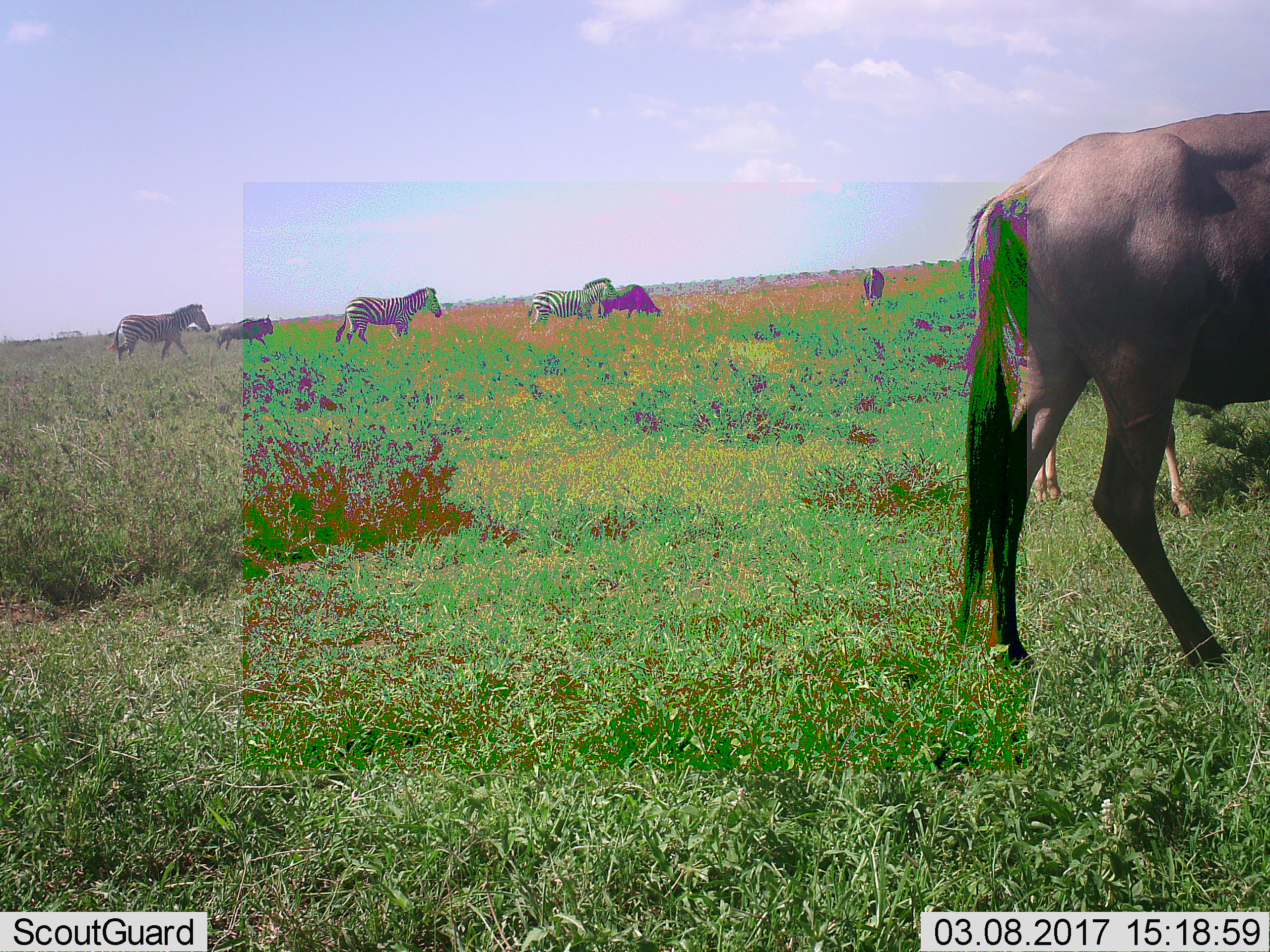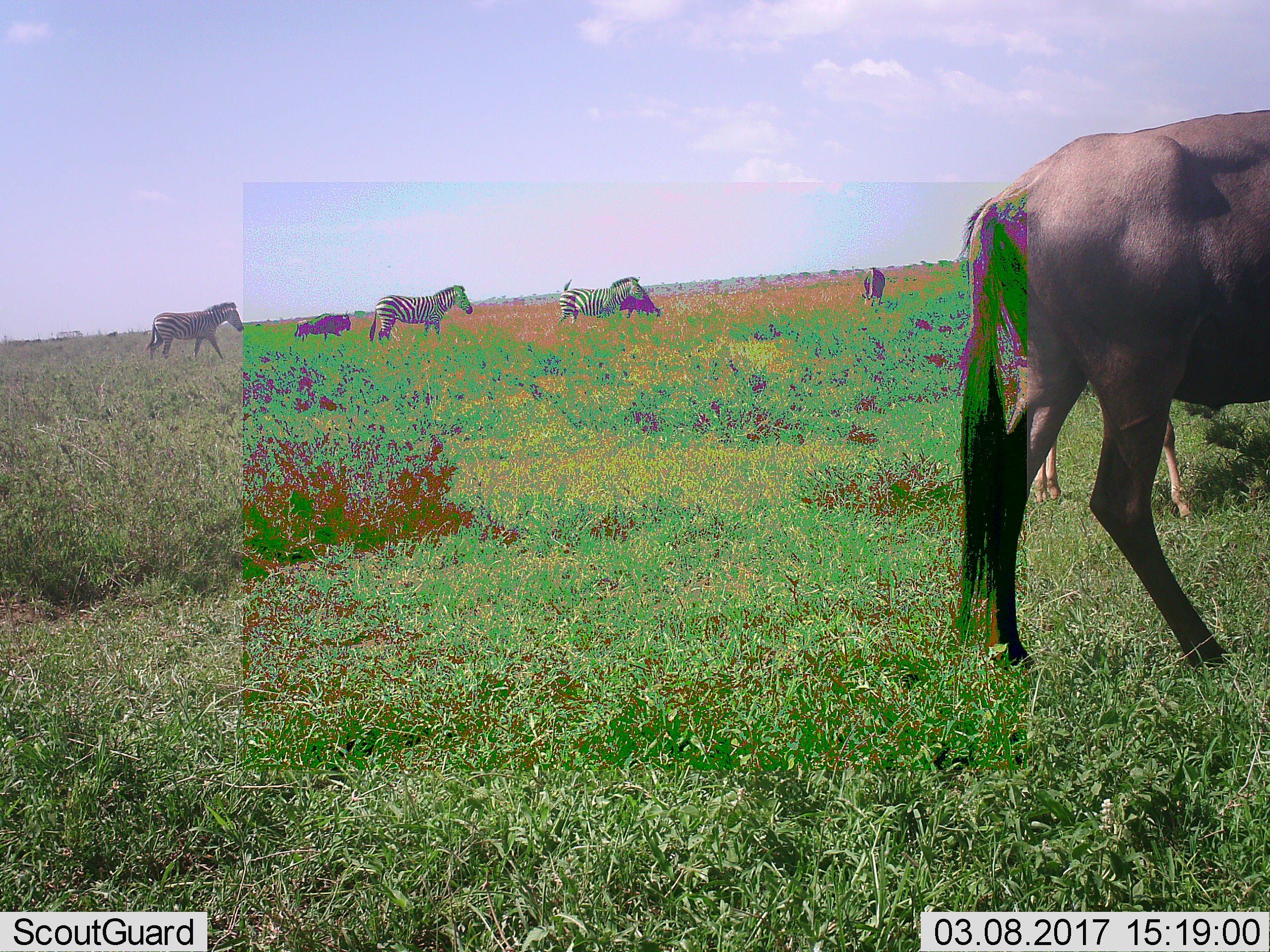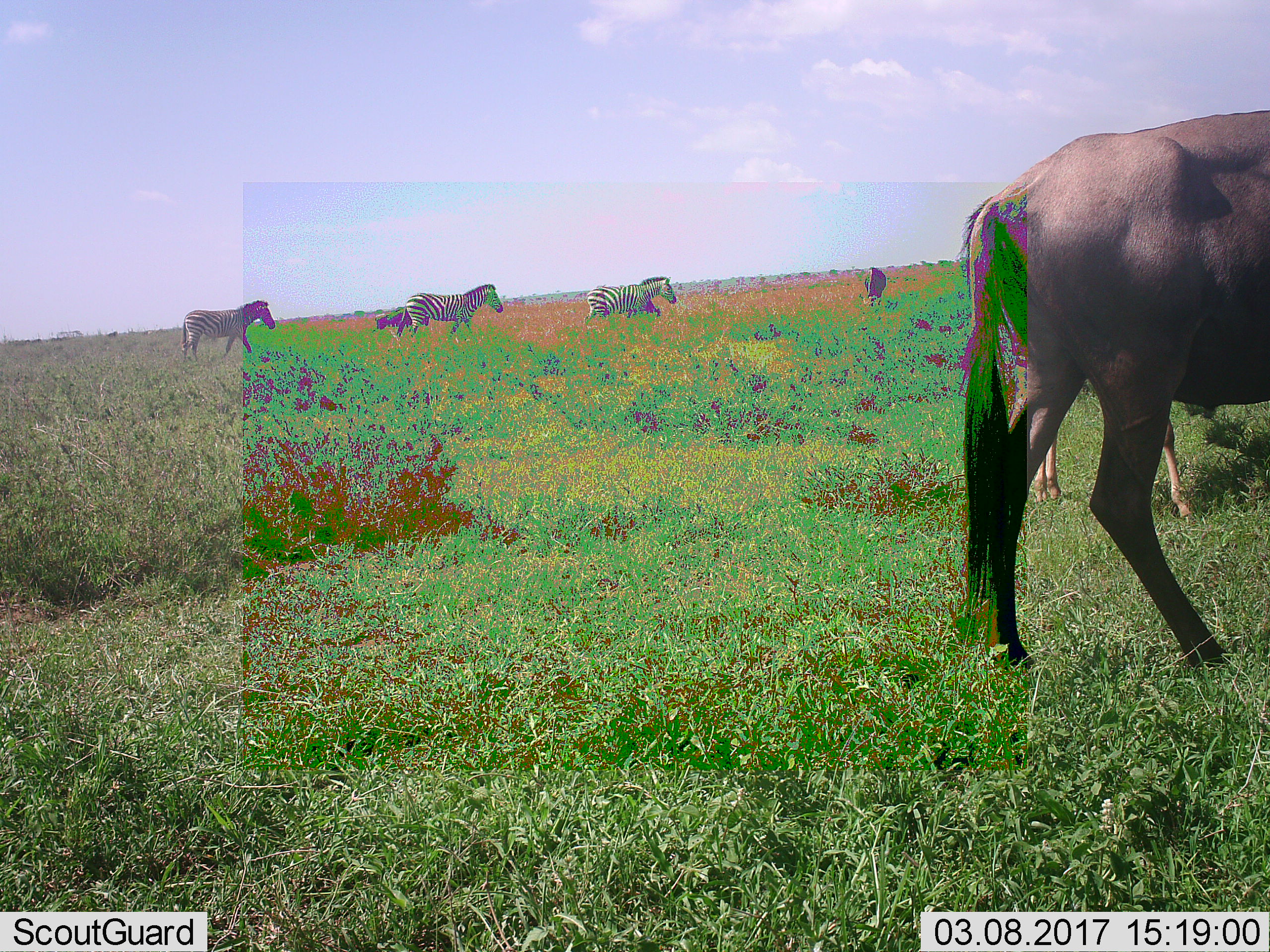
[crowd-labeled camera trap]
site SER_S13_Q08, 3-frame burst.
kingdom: Animalia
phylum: Chordata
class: Mammalia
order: Artiodactyla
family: Bovidae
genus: Connochaetes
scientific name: Connochaetes taurinus taurinus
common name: blue wildebeest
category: wildebeestblue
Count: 4.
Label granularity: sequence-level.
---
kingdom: Animalia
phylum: Chordata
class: Mammalia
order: Perissodactyla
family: Equidae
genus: Equus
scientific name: Equus quagga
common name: plains zebra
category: zebraplains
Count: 3.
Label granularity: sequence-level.